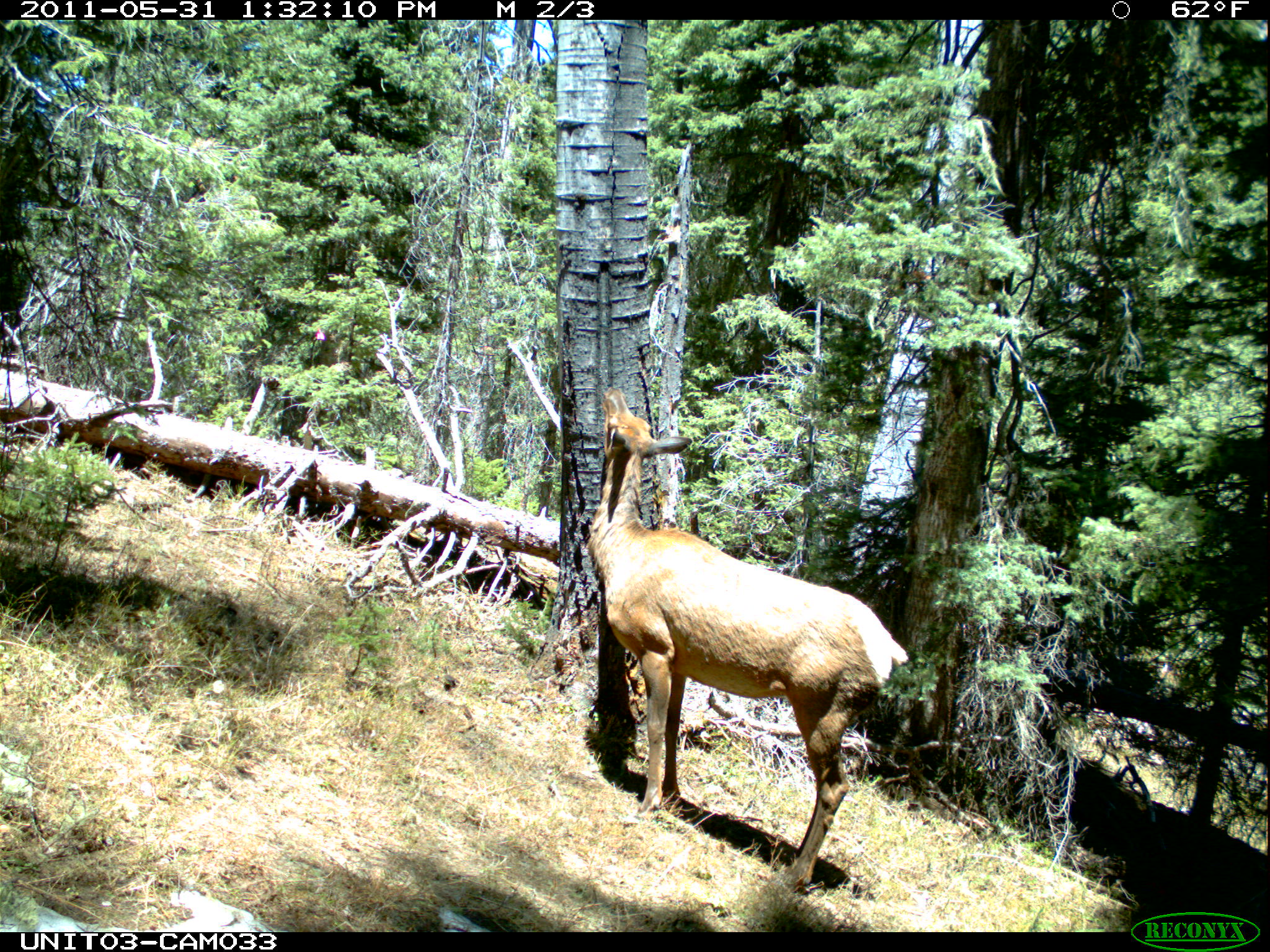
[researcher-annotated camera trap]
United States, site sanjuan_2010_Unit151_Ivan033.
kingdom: Animalia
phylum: Chordata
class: Mammalia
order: Artiodactyla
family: Cervidae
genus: Cervus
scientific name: Cervus elaphus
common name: red deer